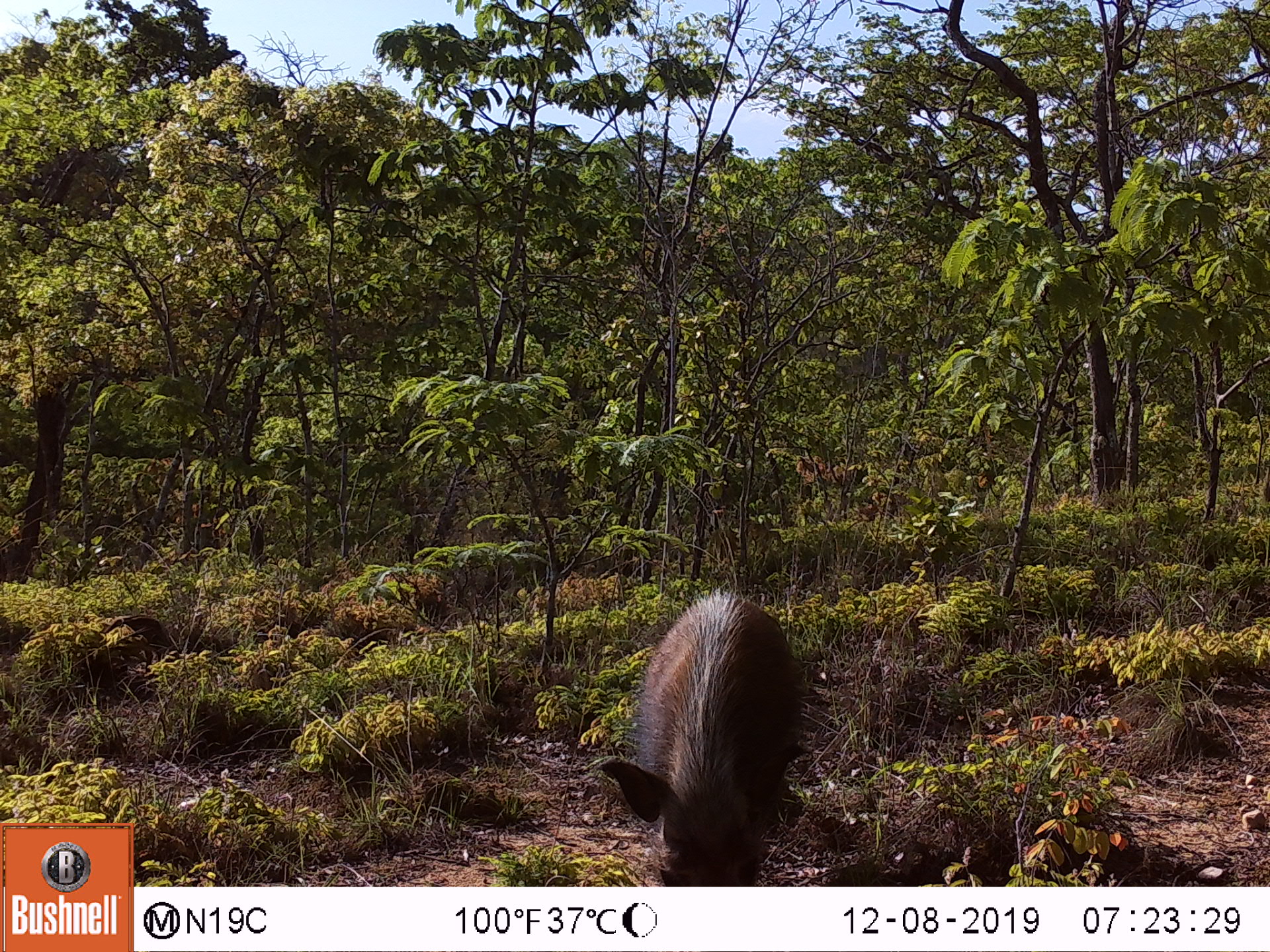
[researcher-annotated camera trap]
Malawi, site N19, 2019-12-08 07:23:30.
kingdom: Animalia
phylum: Chordata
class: Mammalia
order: Artiodactyla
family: Suidae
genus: Potamochoerus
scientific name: Potamochoerus larvatus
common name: bushpig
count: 1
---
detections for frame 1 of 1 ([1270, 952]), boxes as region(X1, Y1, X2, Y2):
bushpig: region(601, 591, 800, 886)